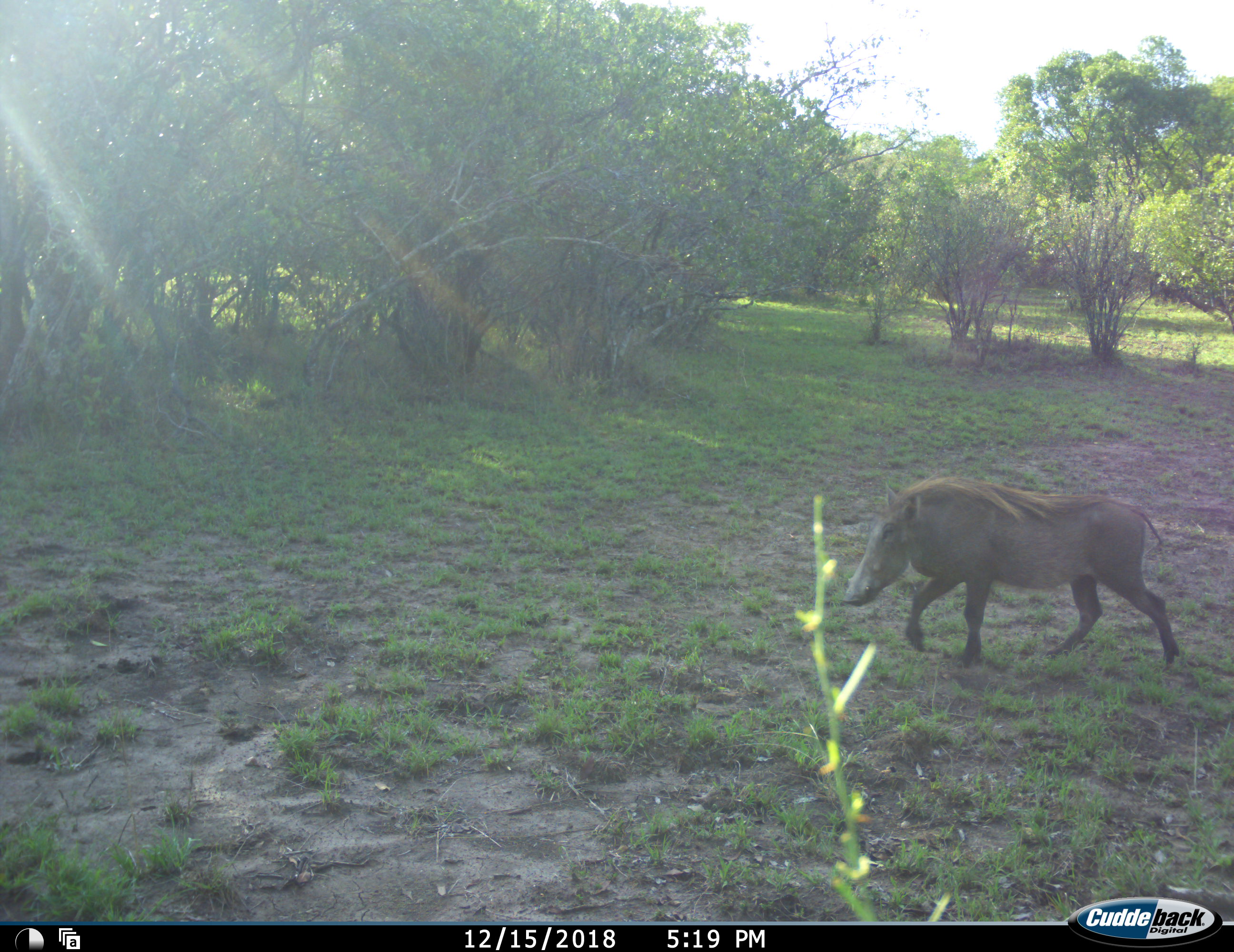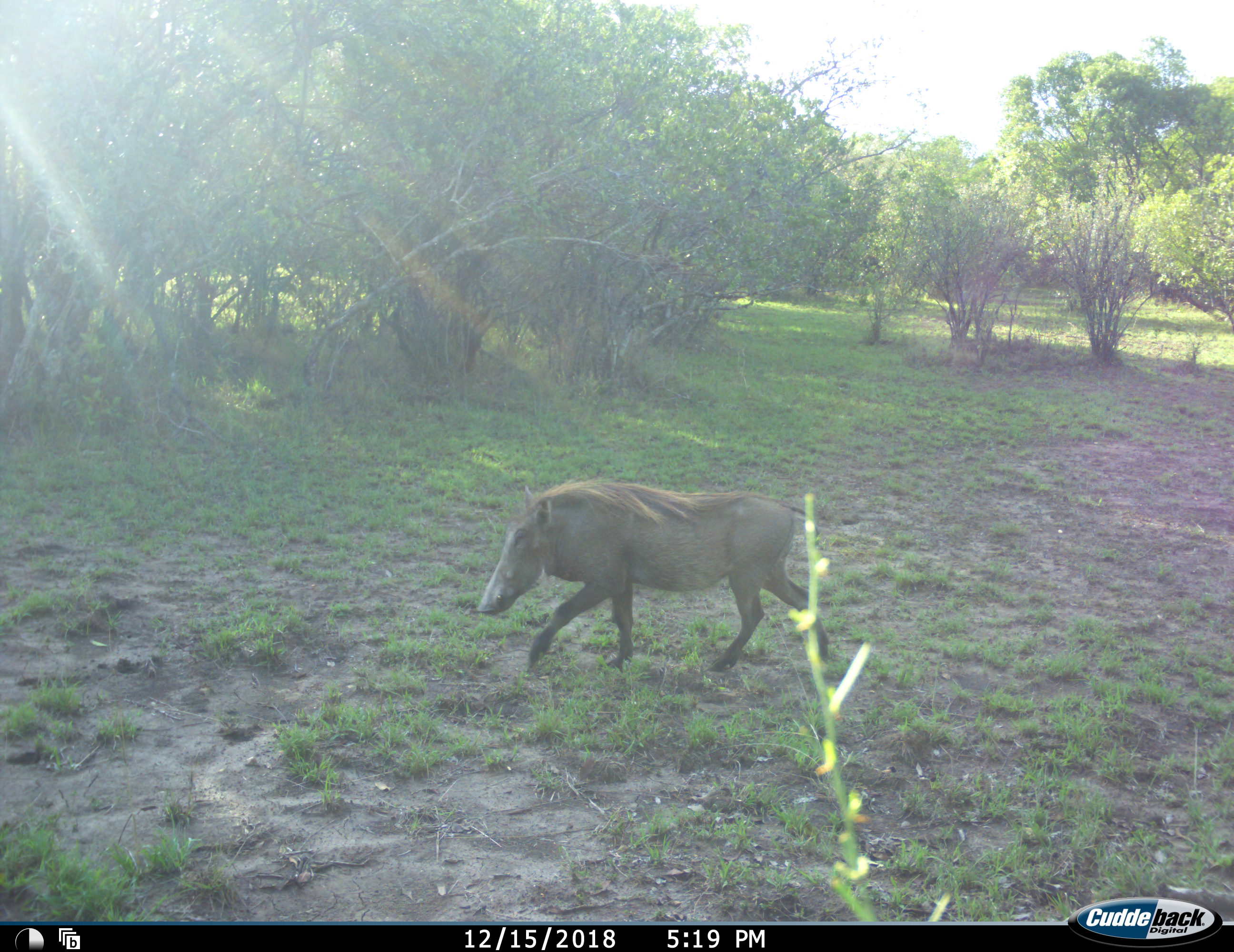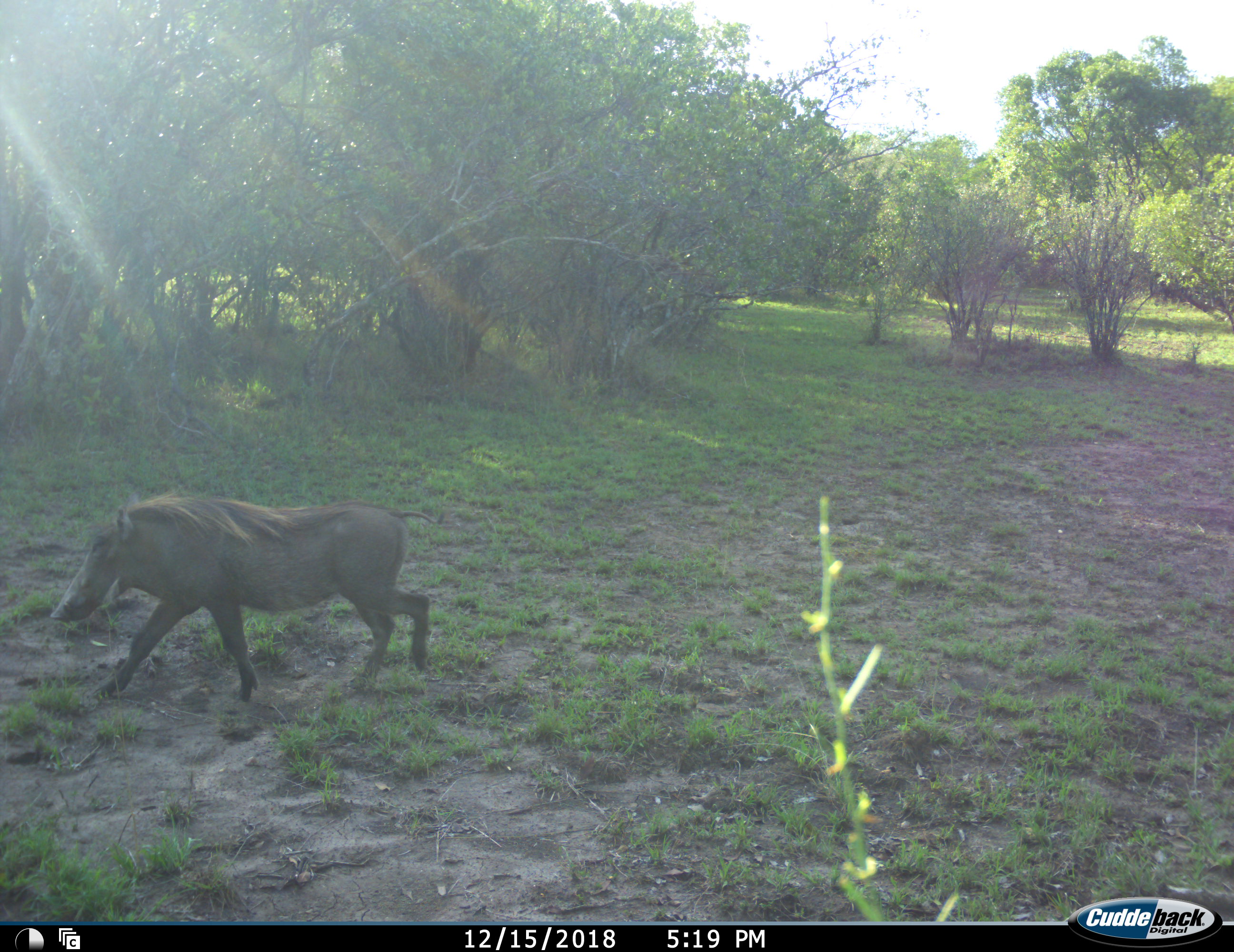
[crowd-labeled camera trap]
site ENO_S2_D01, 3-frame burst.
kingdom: Animalia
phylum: Chordata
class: Mammalia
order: Artiodactyla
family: Suidae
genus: Phacochoerus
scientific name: Phacochoerus africanus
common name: warthog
Warthog (Phacochoerus africanus), count 1. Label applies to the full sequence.